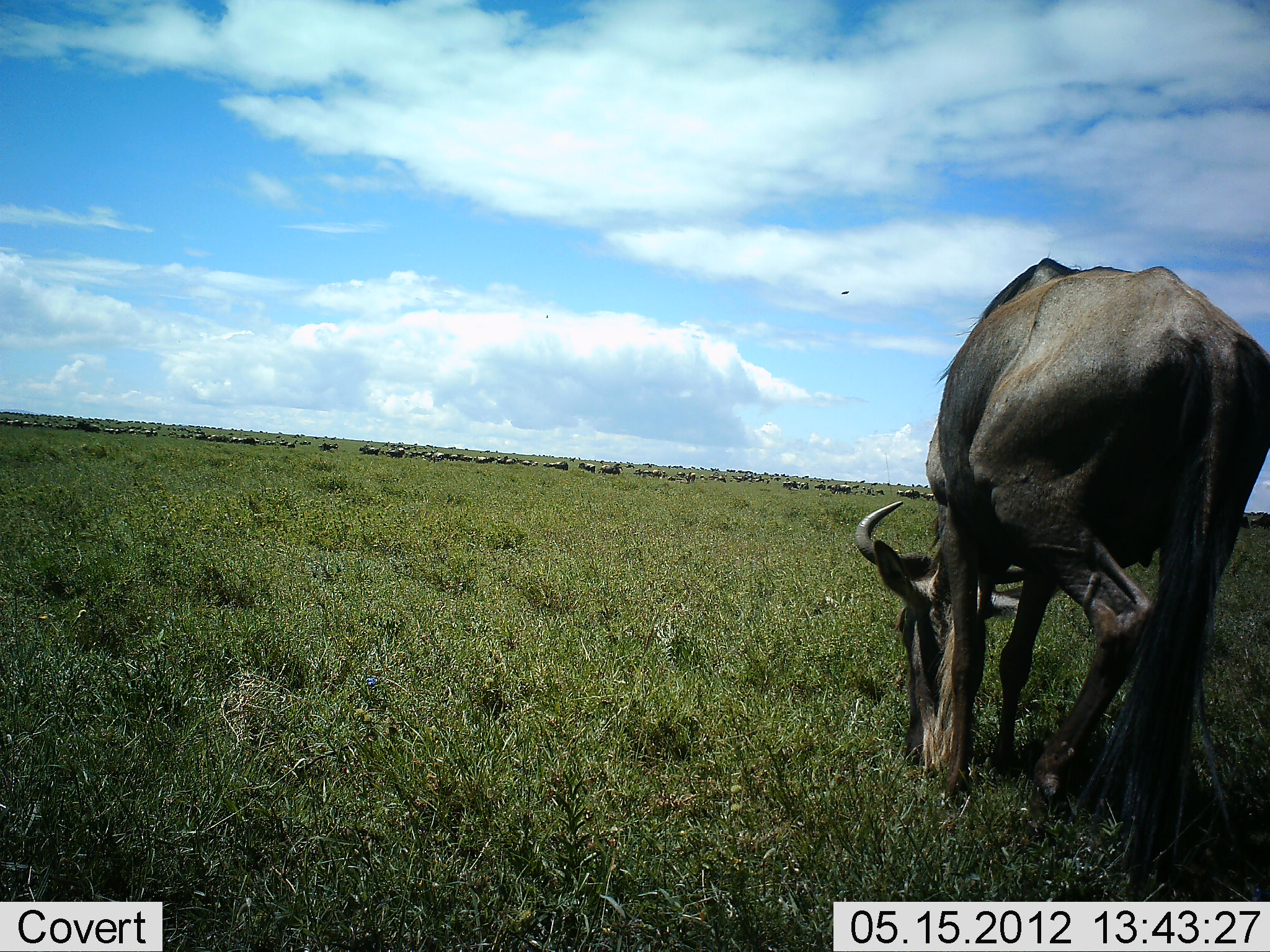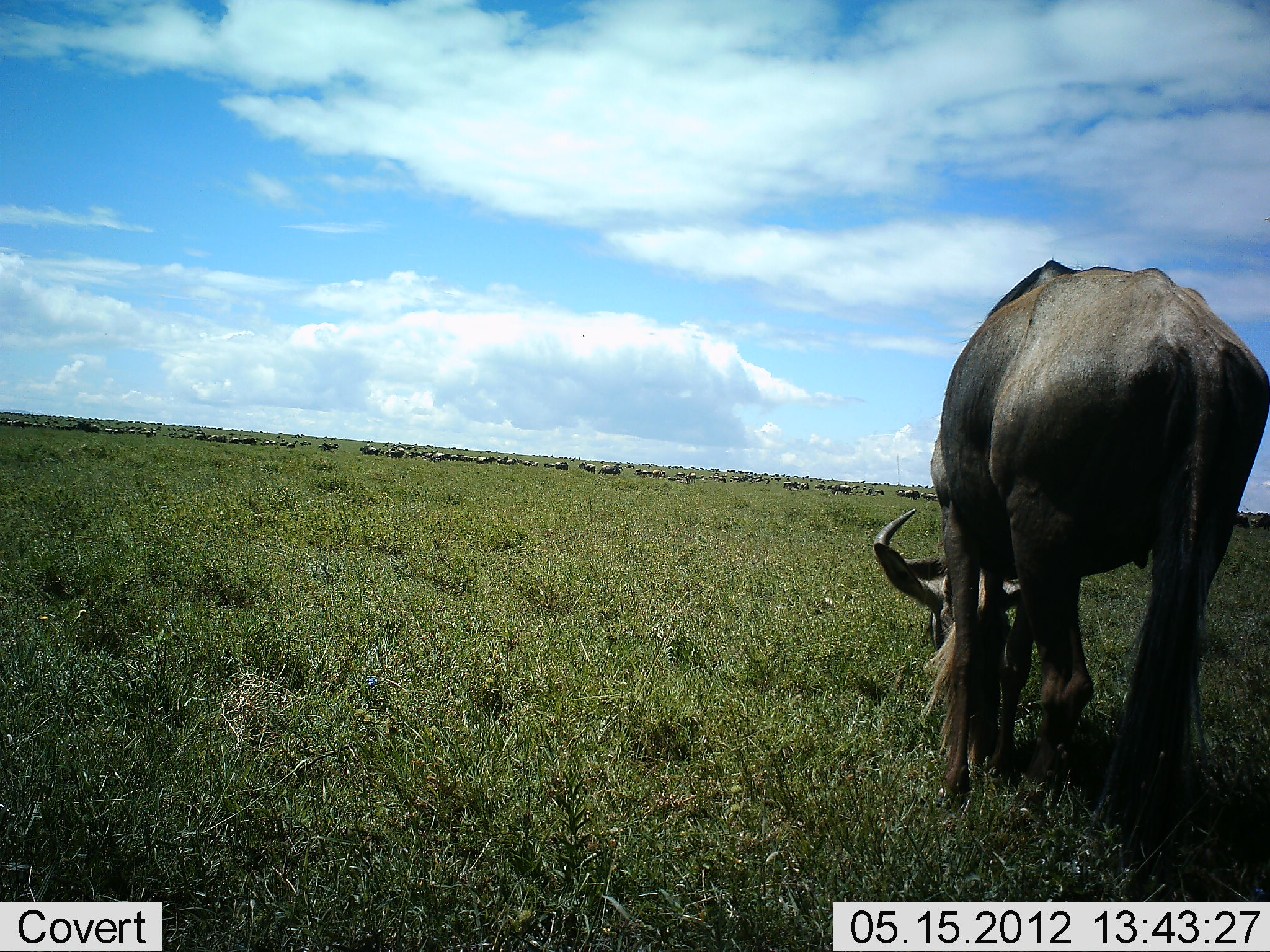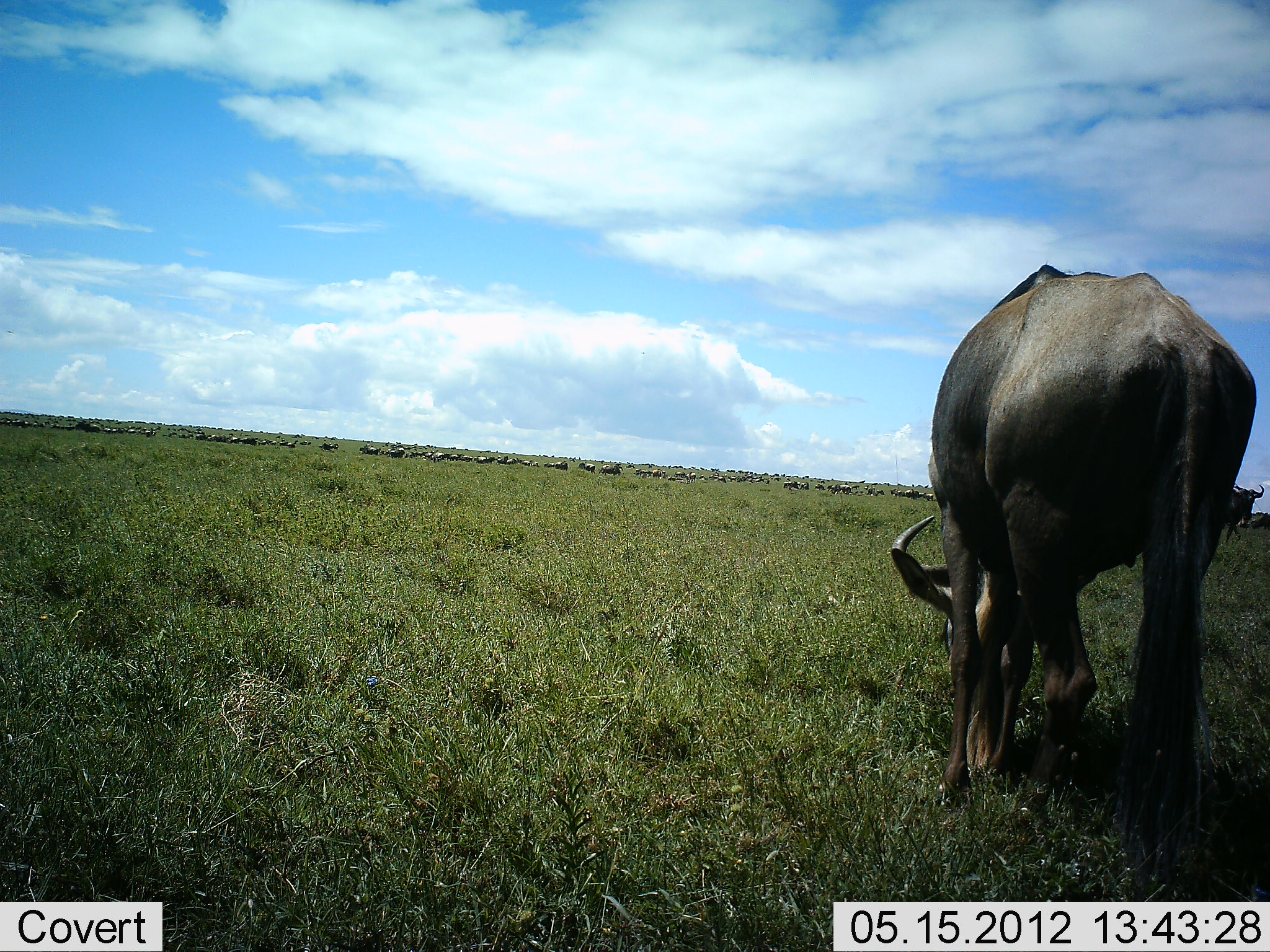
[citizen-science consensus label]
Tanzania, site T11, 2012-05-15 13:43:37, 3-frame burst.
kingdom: Animalia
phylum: Chordata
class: Mammalia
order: Artiodactyla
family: Bovidae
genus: Connochaetes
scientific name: Connochaetes taurinus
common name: blue wildebeest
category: wildebeest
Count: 11-50.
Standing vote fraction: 10%.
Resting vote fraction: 10%.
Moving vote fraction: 10%.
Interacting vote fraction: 0%.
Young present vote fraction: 0%.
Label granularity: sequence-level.